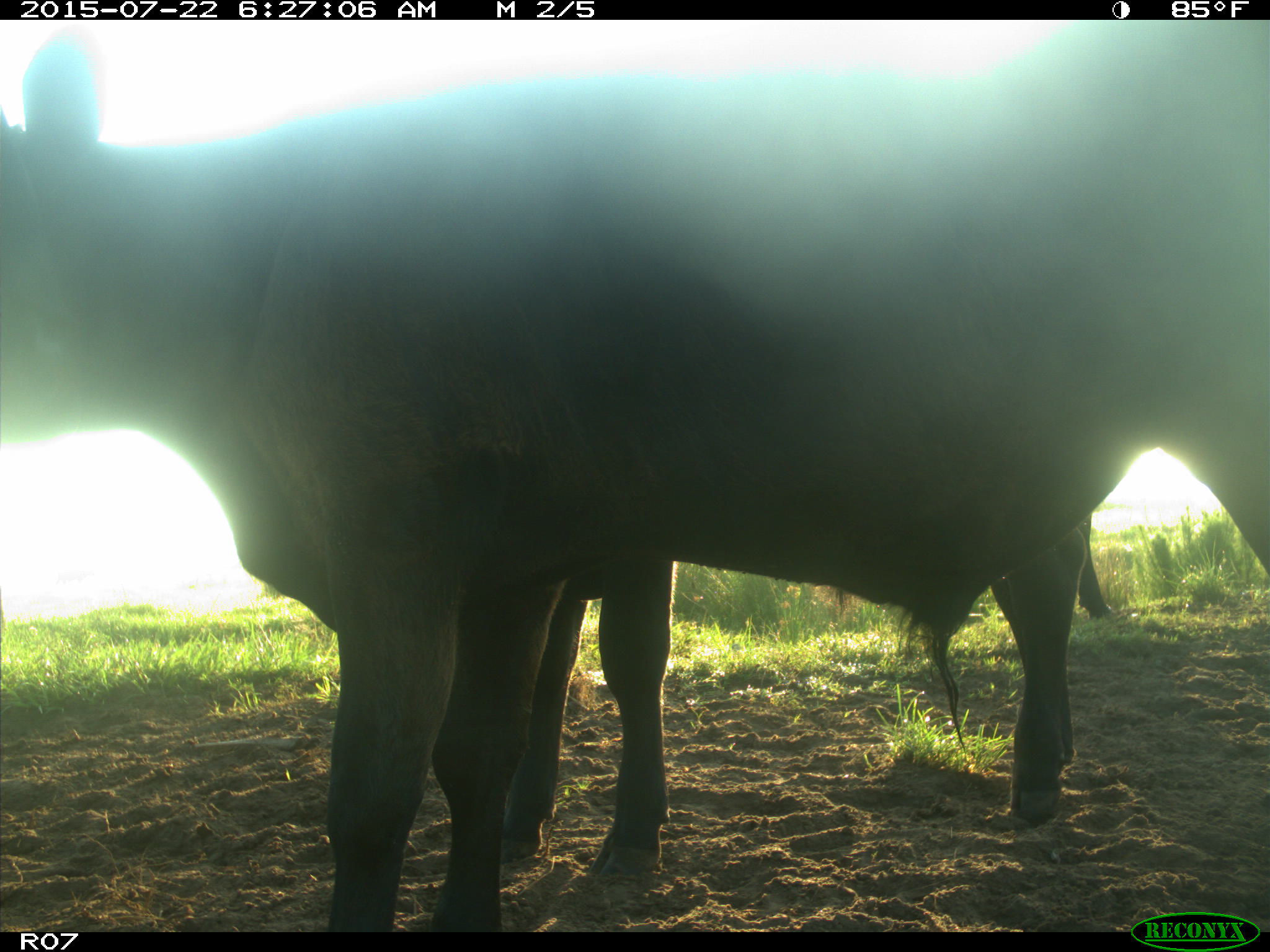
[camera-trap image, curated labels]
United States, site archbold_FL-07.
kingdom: Animalia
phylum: Chordata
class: Mammalia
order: Artiodactyla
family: Bovidae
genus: Bos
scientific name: Bos taurus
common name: domestic cow